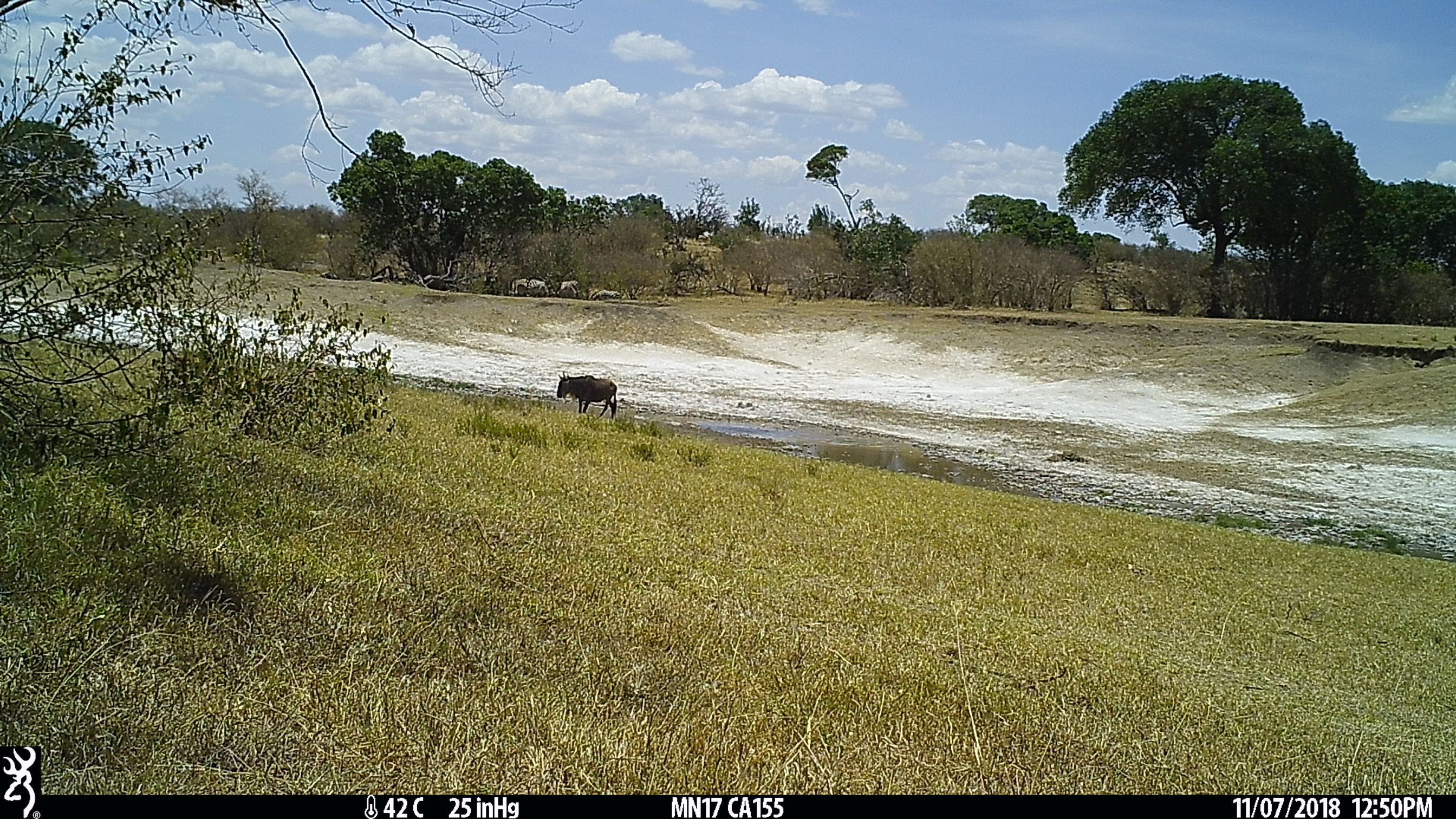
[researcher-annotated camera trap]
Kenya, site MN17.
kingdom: Animalia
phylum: Chordata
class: Mammalia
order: Artiodactyla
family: Bovidae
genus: Connochaetes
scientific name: Connochaetes taurinus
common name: blue wildebeest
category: wildebeest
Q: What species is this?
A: Wildebeest (blue wildebeest) (Connochaetes taurinus).